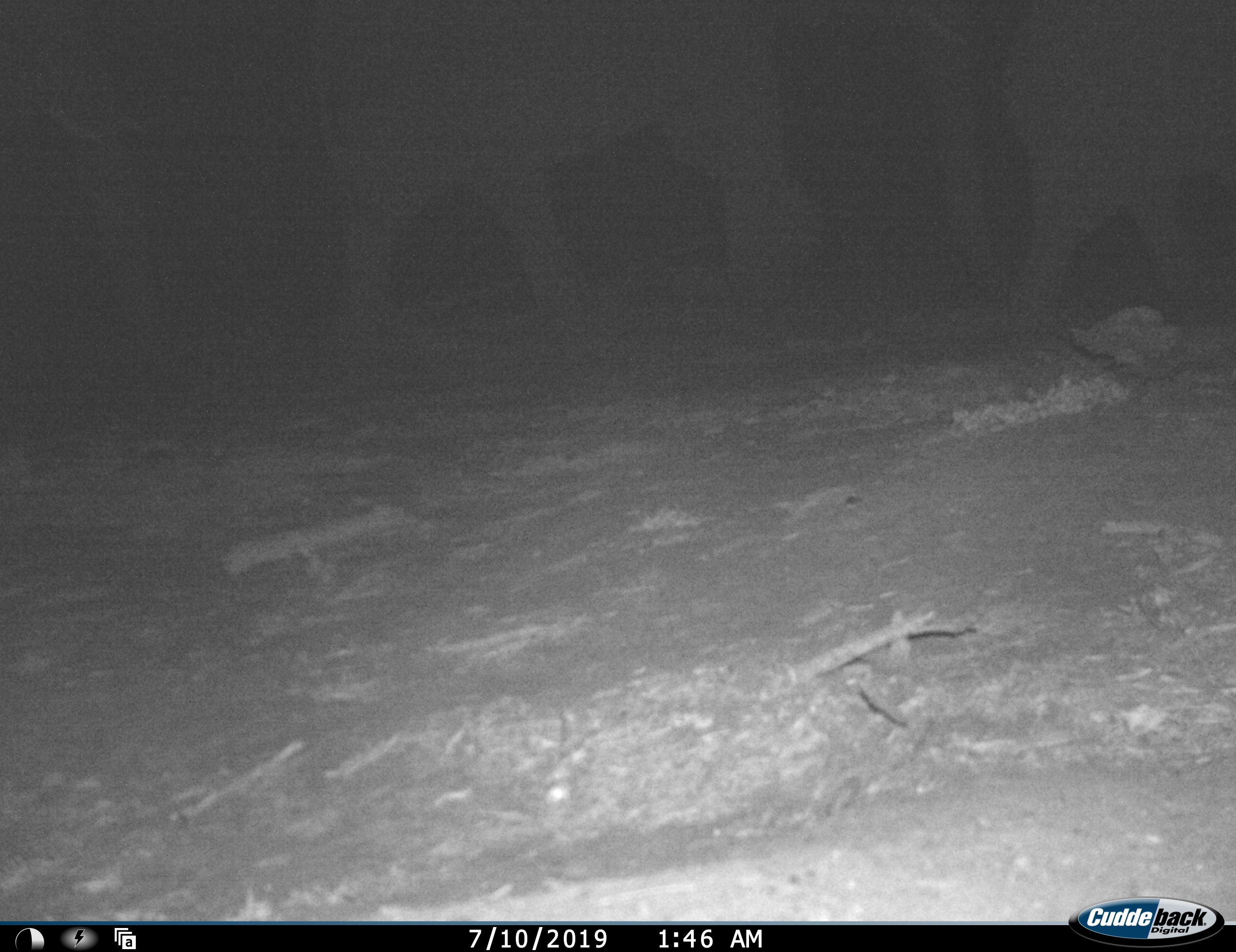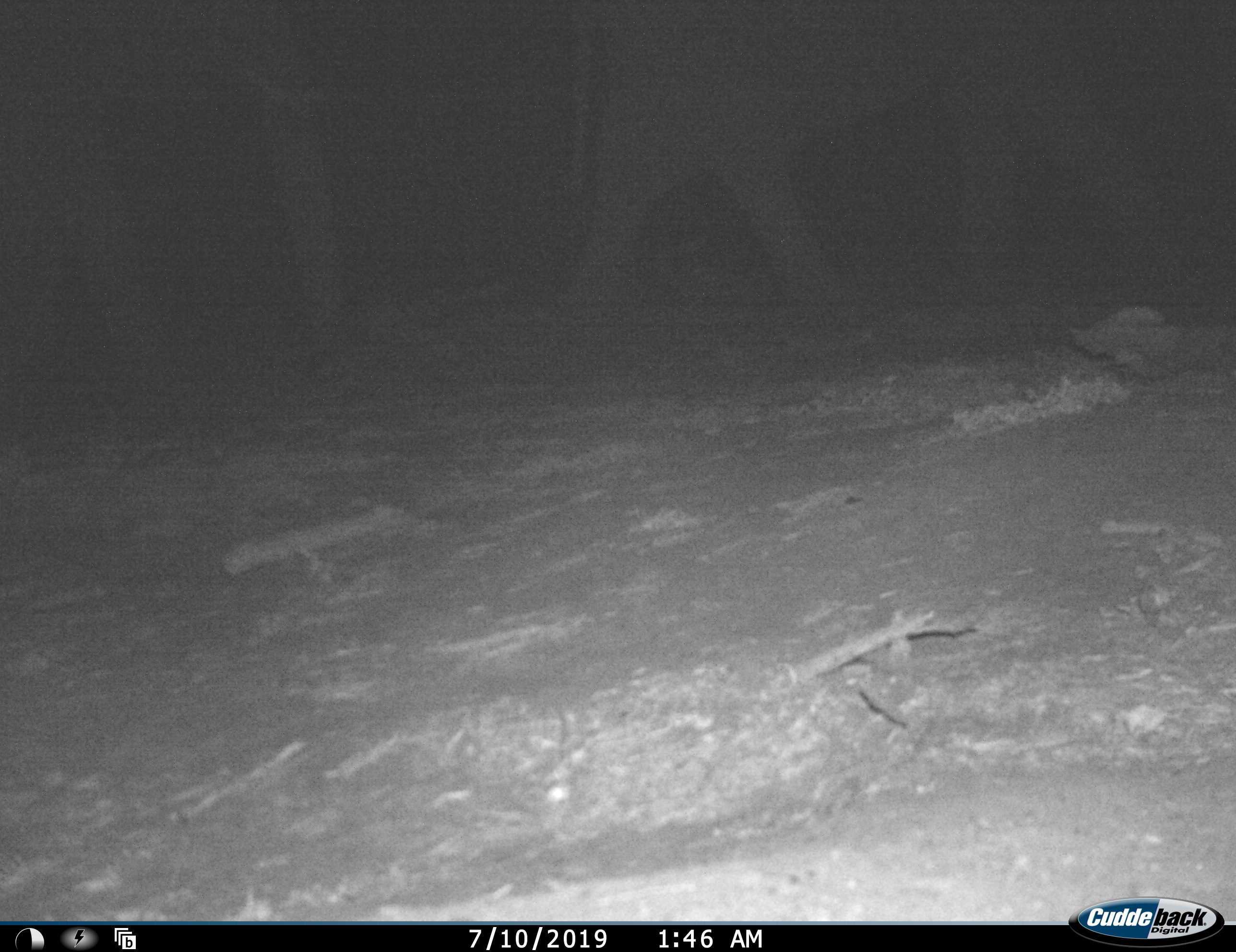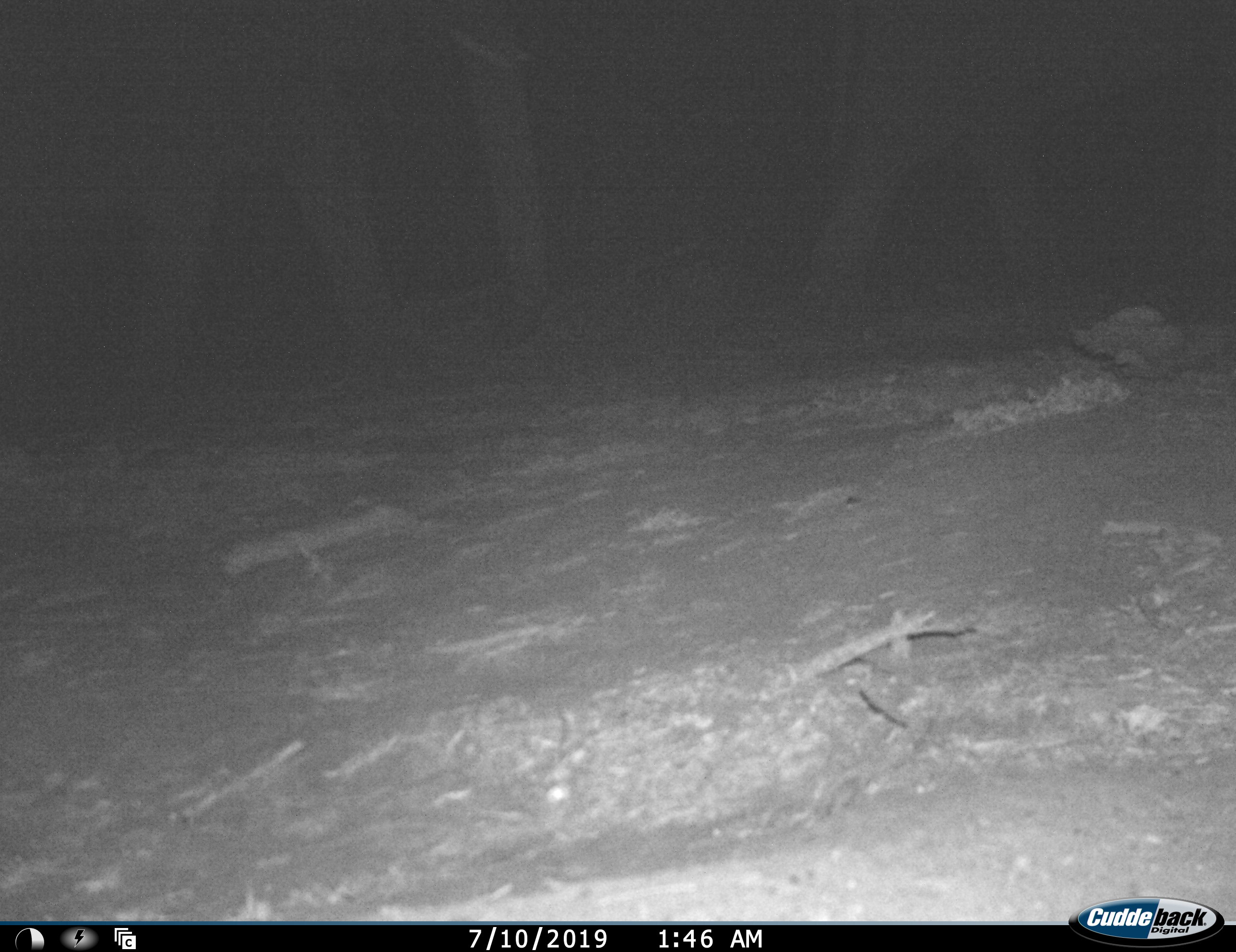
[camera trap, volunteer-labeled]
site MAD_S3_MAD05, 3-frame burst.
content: unidentified animal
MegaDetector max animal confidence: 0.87